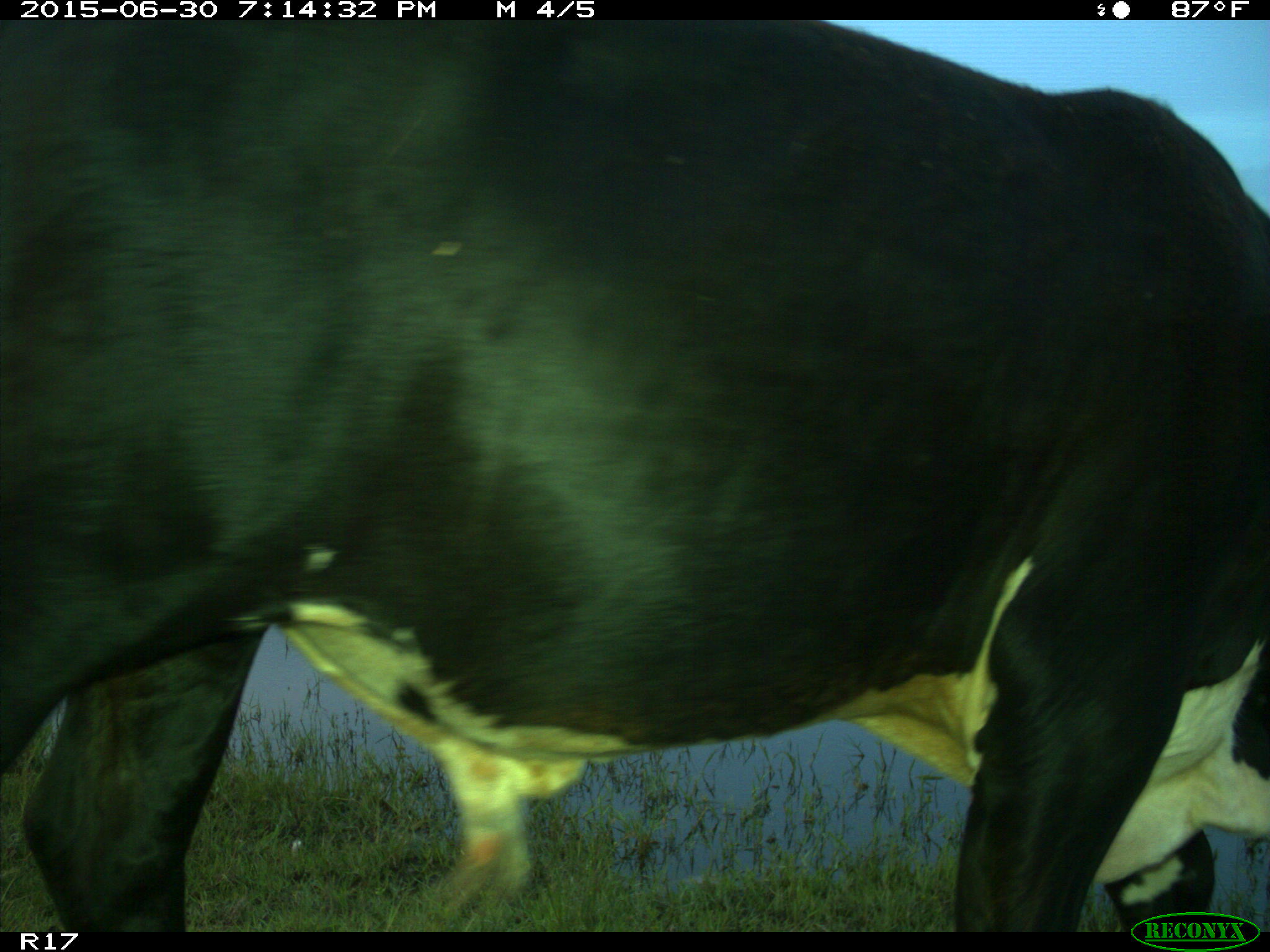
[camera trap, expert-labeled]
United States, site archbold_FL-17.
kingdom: Animalia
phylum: Chordata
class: Mammalia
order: Artiodactyla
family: Bovidae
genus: Bos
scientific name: Bos taurus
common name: domestic cow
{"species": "Bos taurus (domestic cow)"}